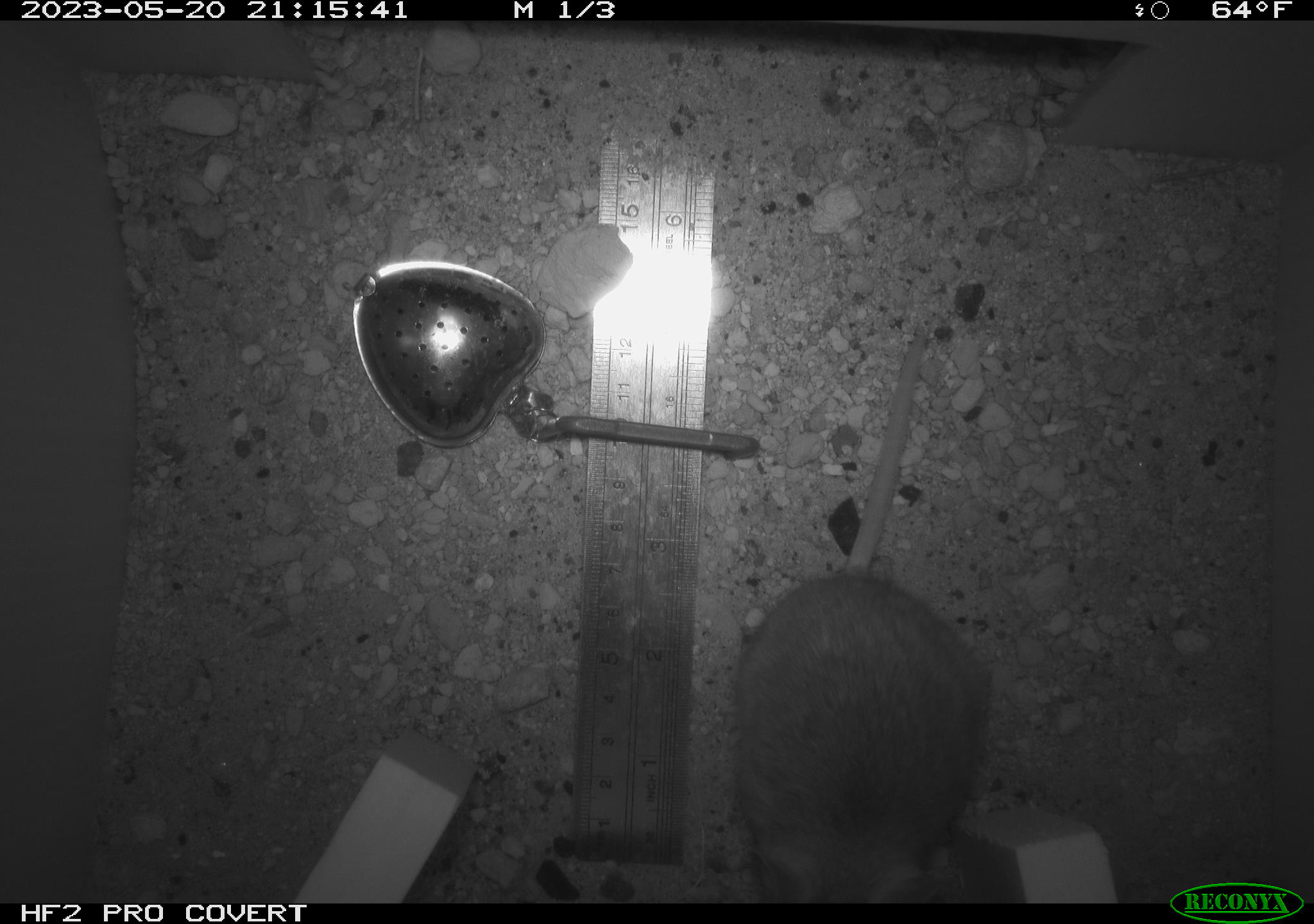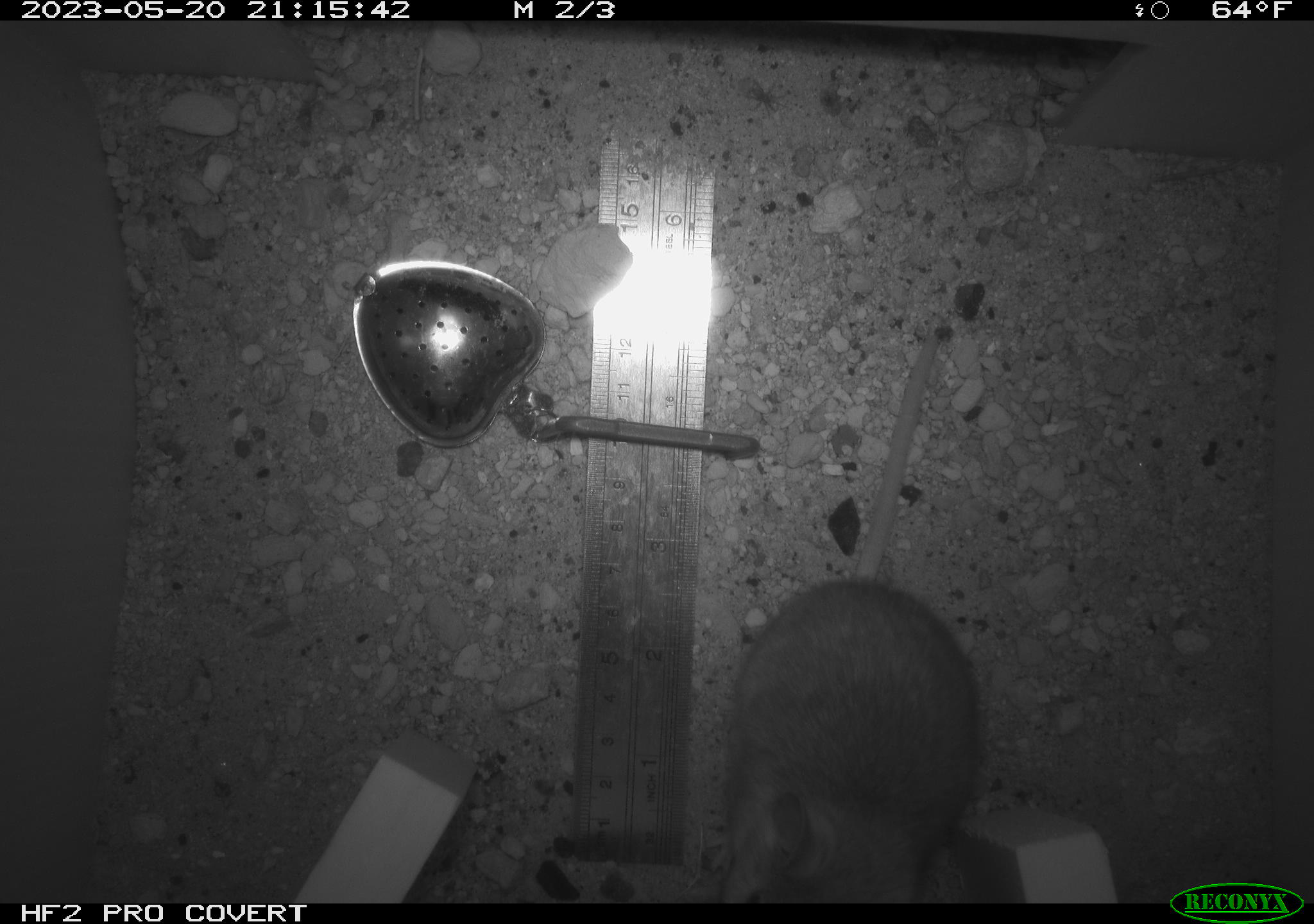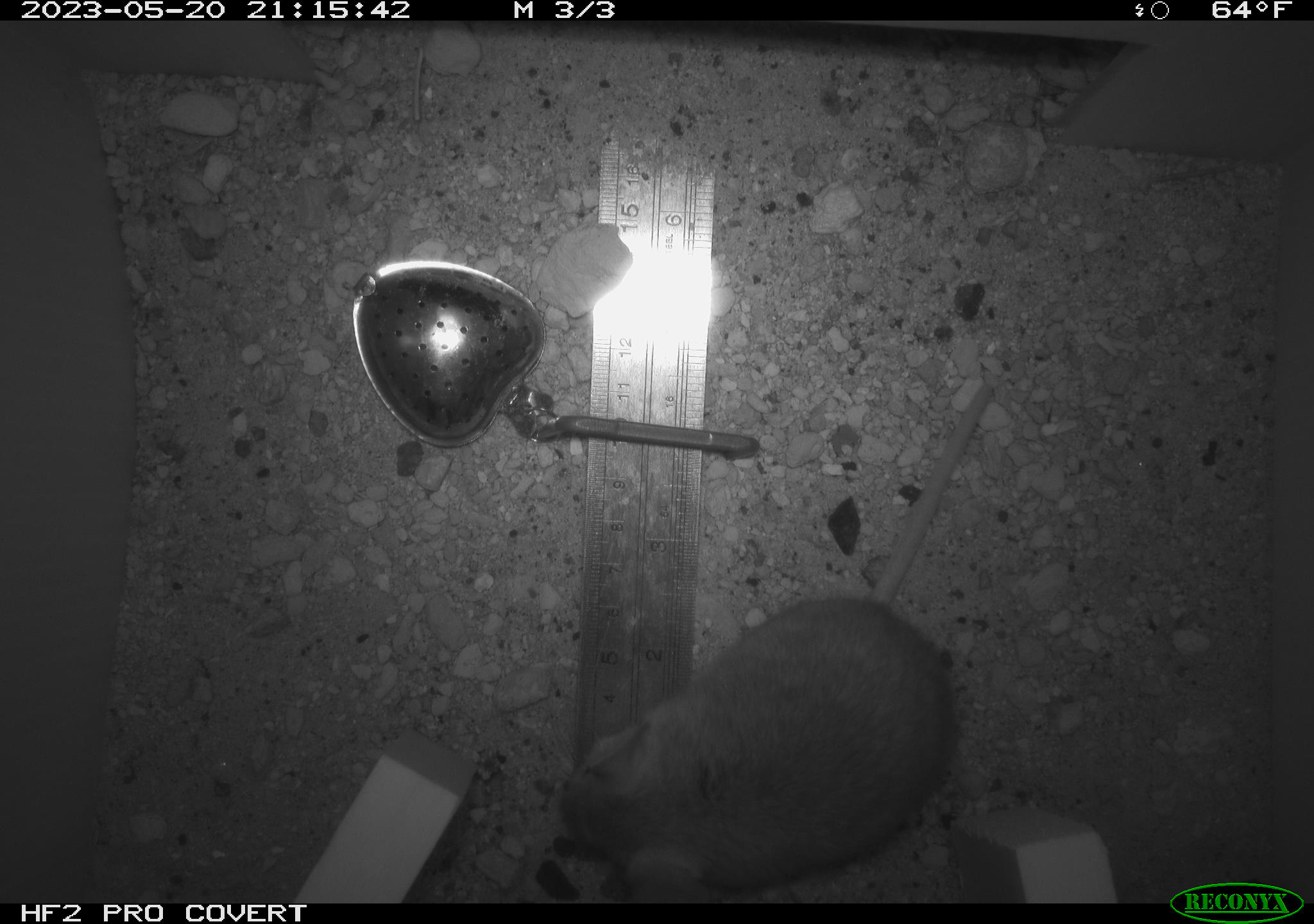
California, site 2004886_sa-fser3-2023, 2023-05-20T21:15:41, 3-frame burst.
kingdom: Animalia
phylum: Chordata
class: Mammalia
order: Rodentia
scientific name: Rodentia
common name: mouse species